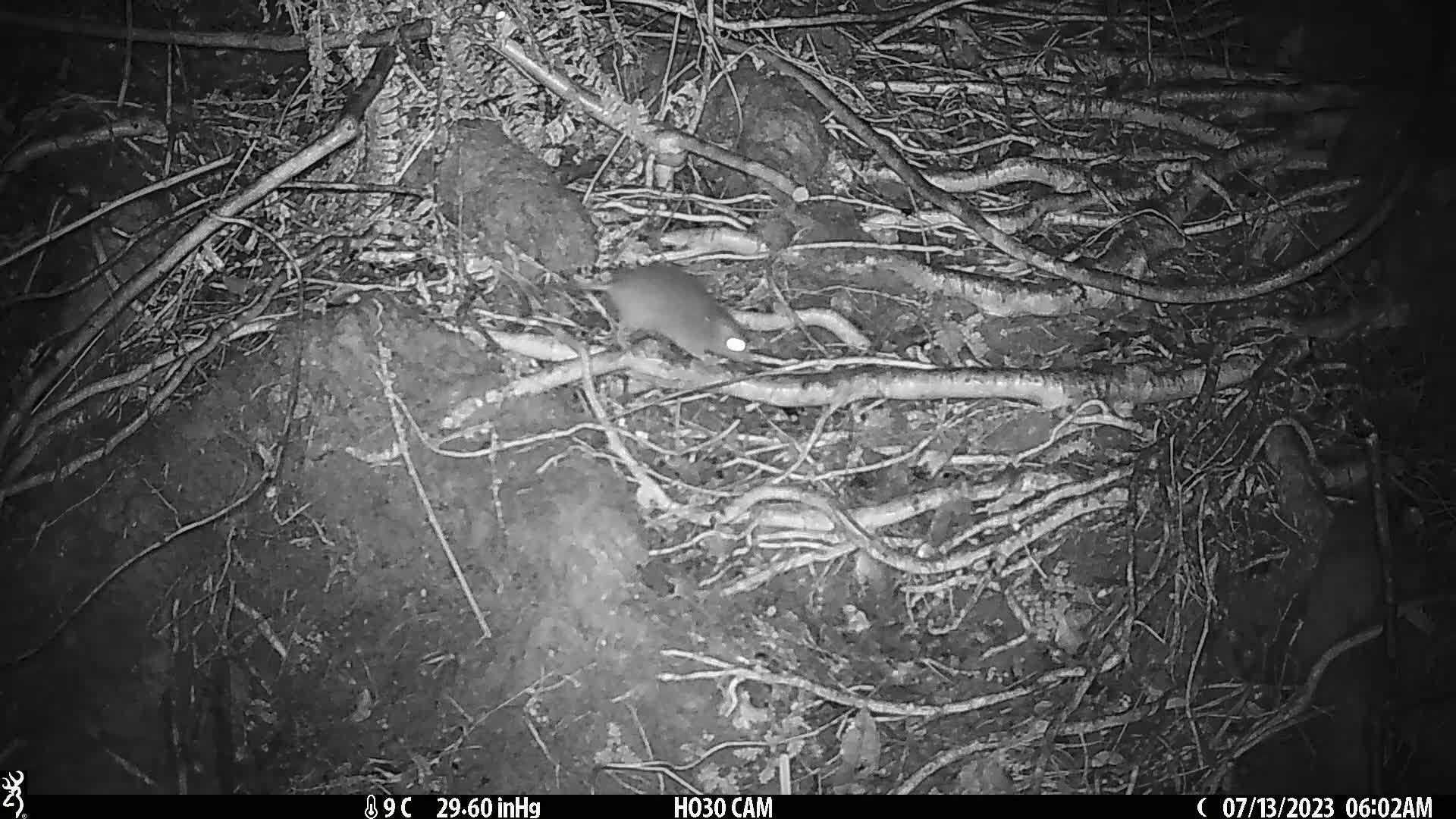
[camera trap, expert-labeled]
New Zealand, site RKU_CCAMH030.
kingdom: Animalia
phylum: Chordata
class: Mammalia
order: Rodentia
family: Muridae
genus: Rattus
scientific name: Rattus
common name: rat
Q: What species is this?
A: Rat (Rattus).